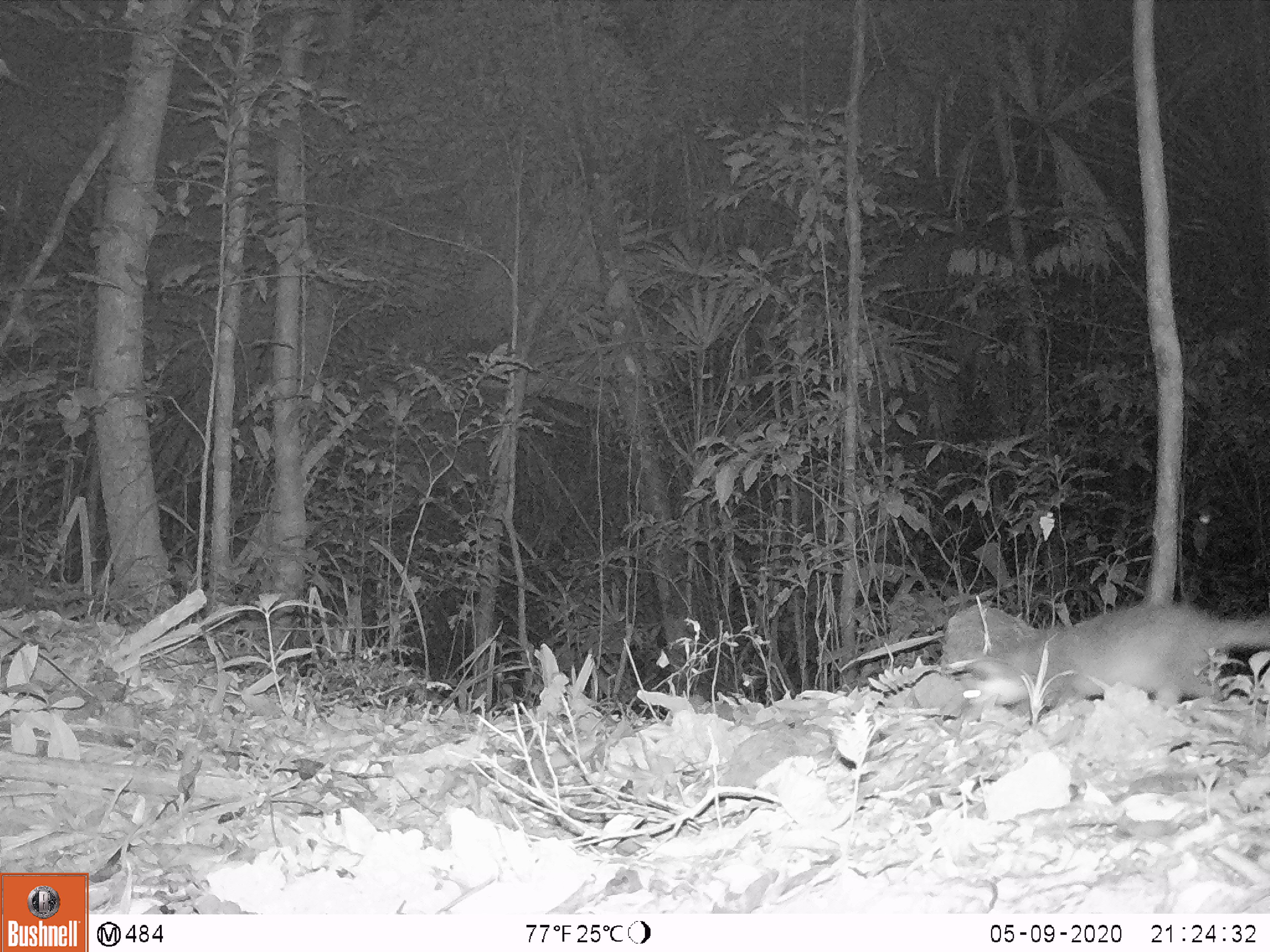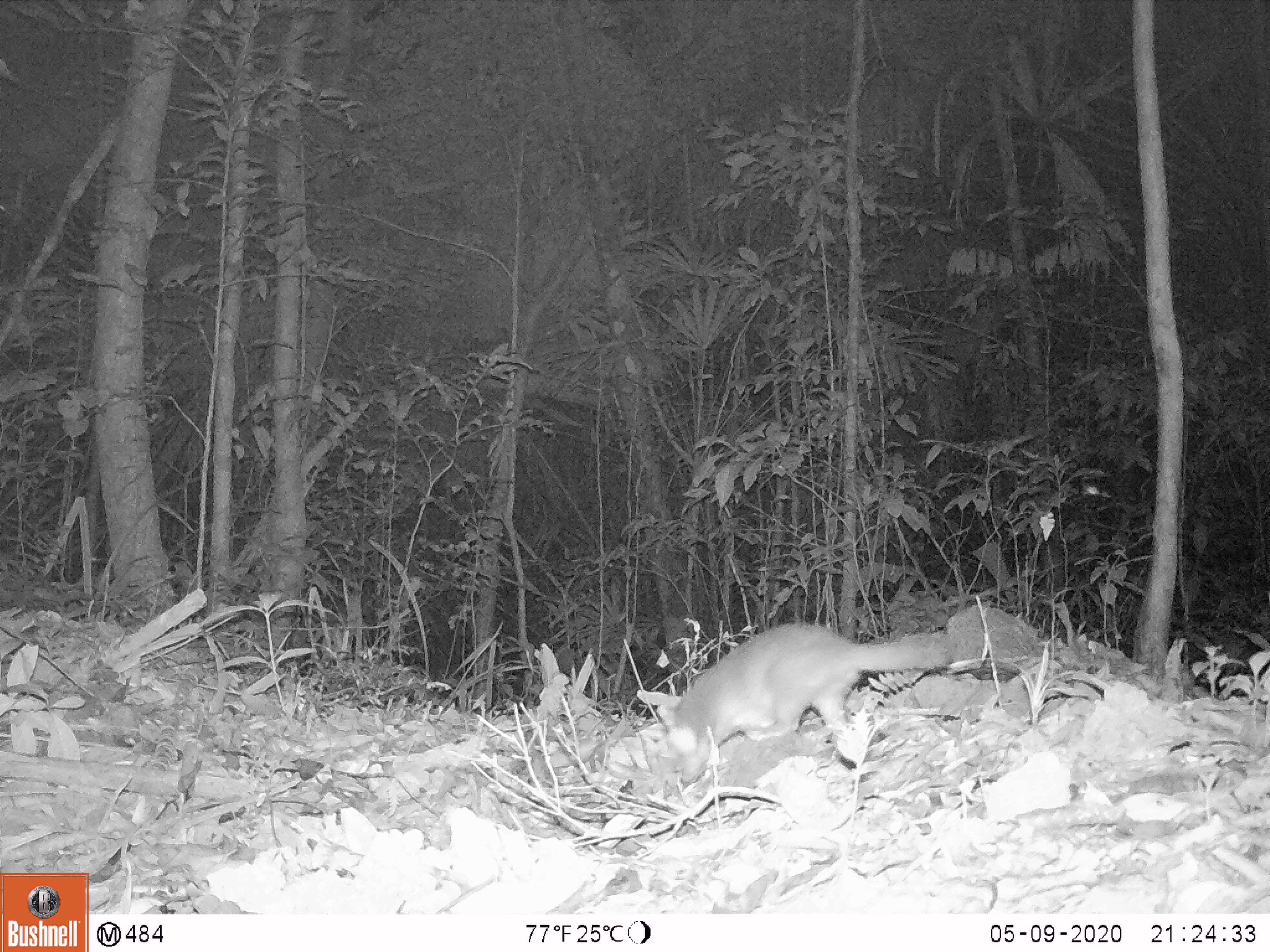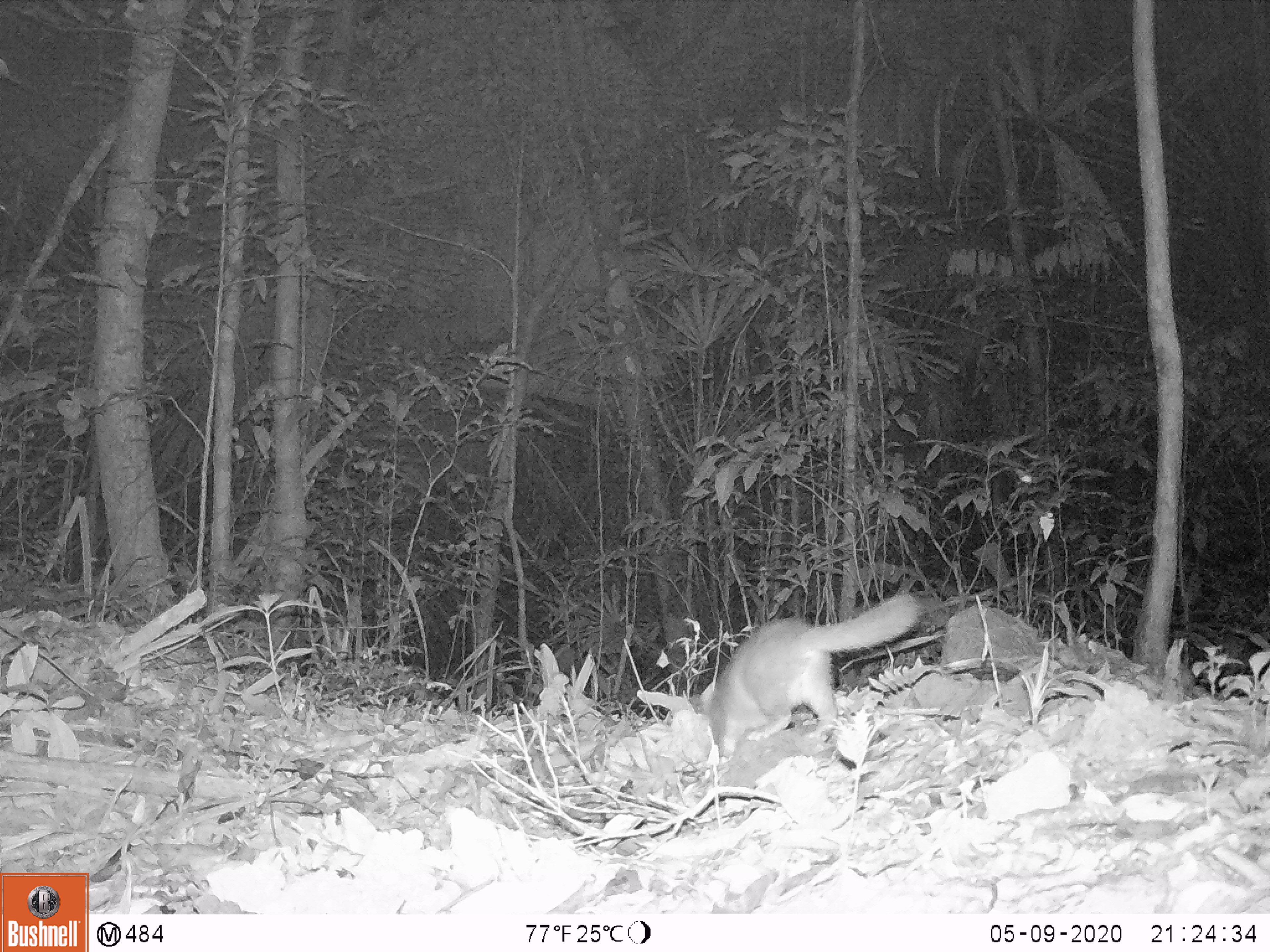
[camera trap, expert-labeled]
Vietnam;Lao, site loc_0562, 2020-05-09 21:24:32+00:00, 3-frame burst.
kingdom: Animalia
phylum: Chordata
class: Mammalia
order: Carnivora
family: Mustelidae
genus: Melogale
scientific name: Melogale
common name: ferret badger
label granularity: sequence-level